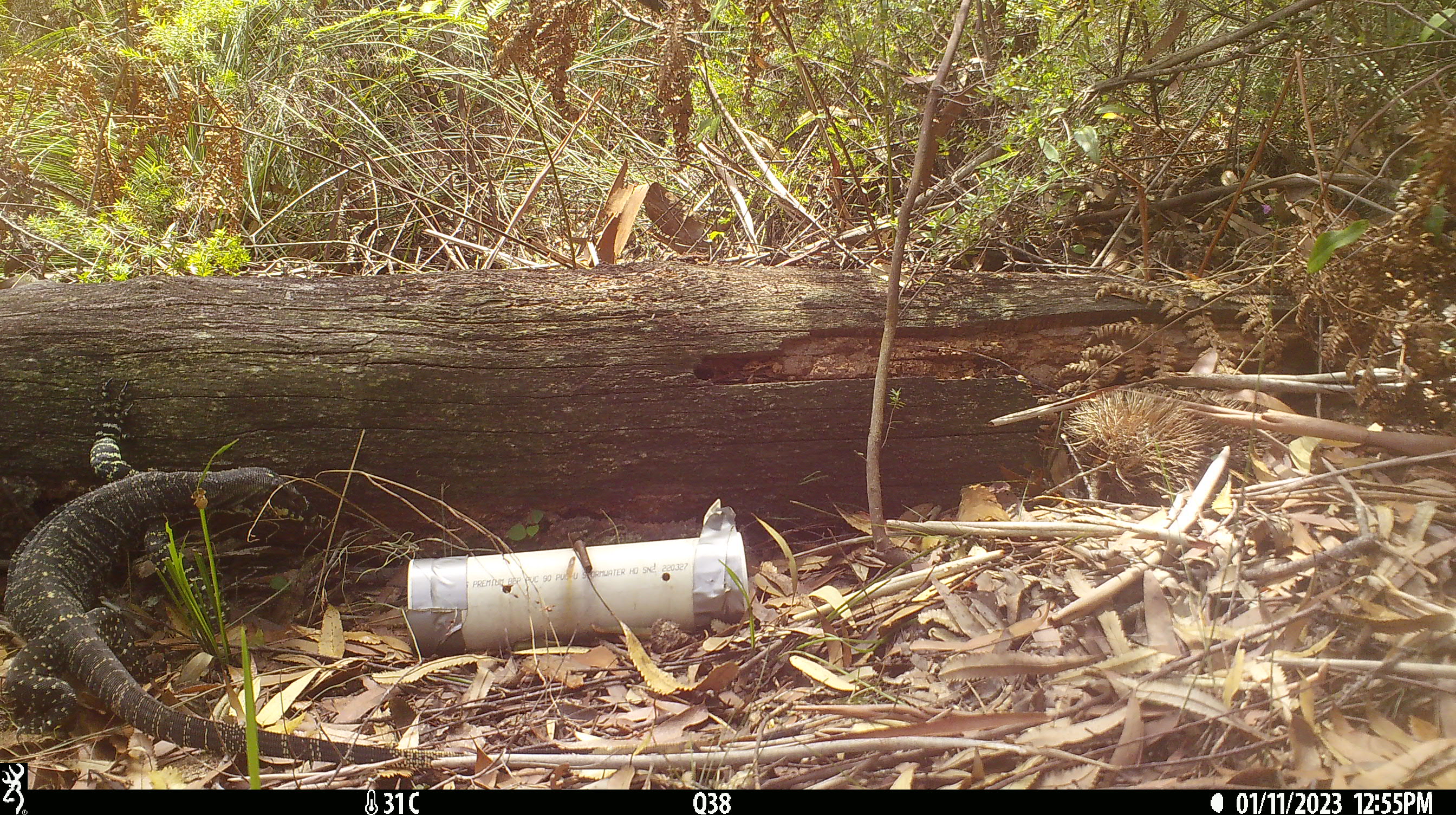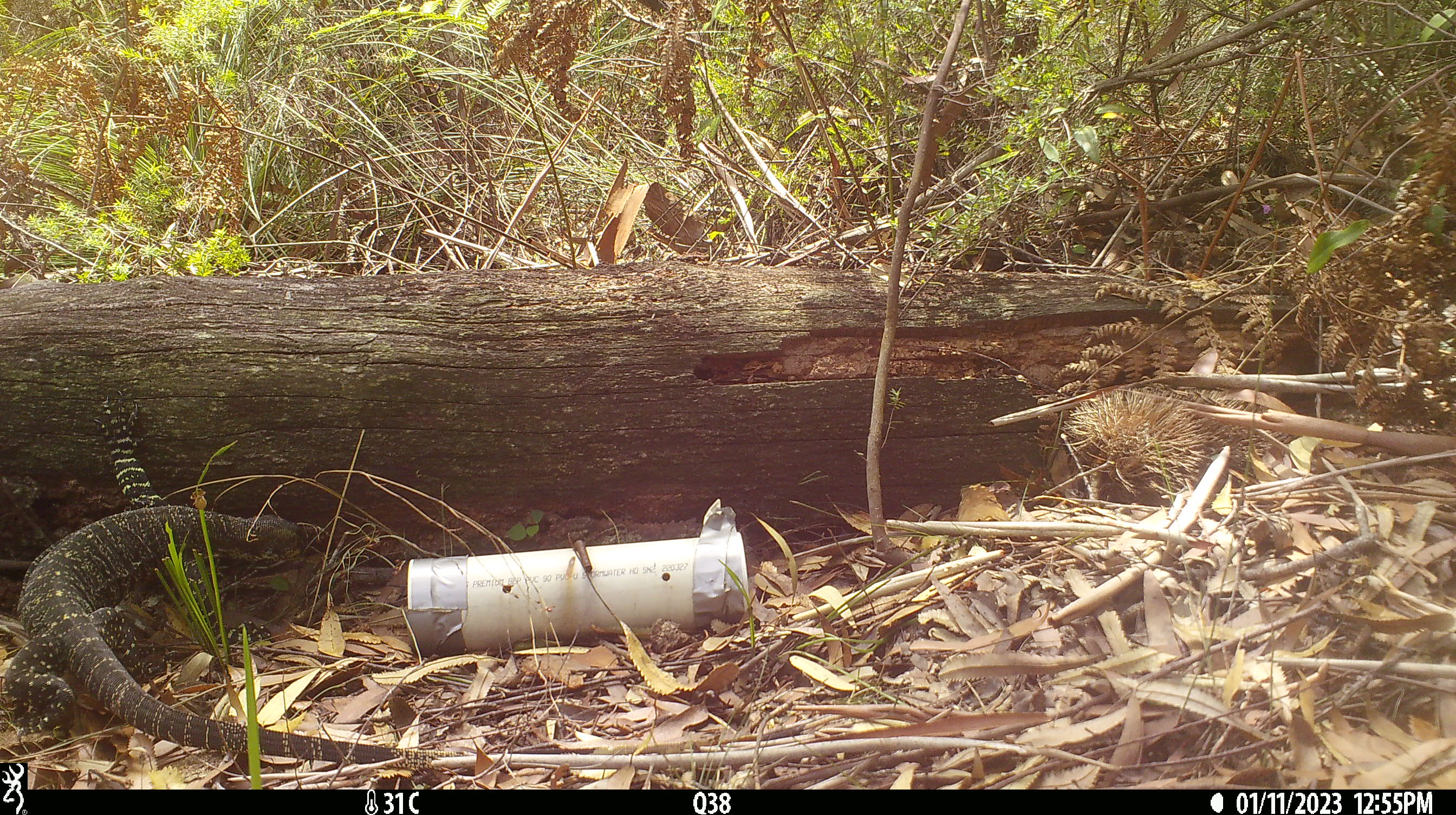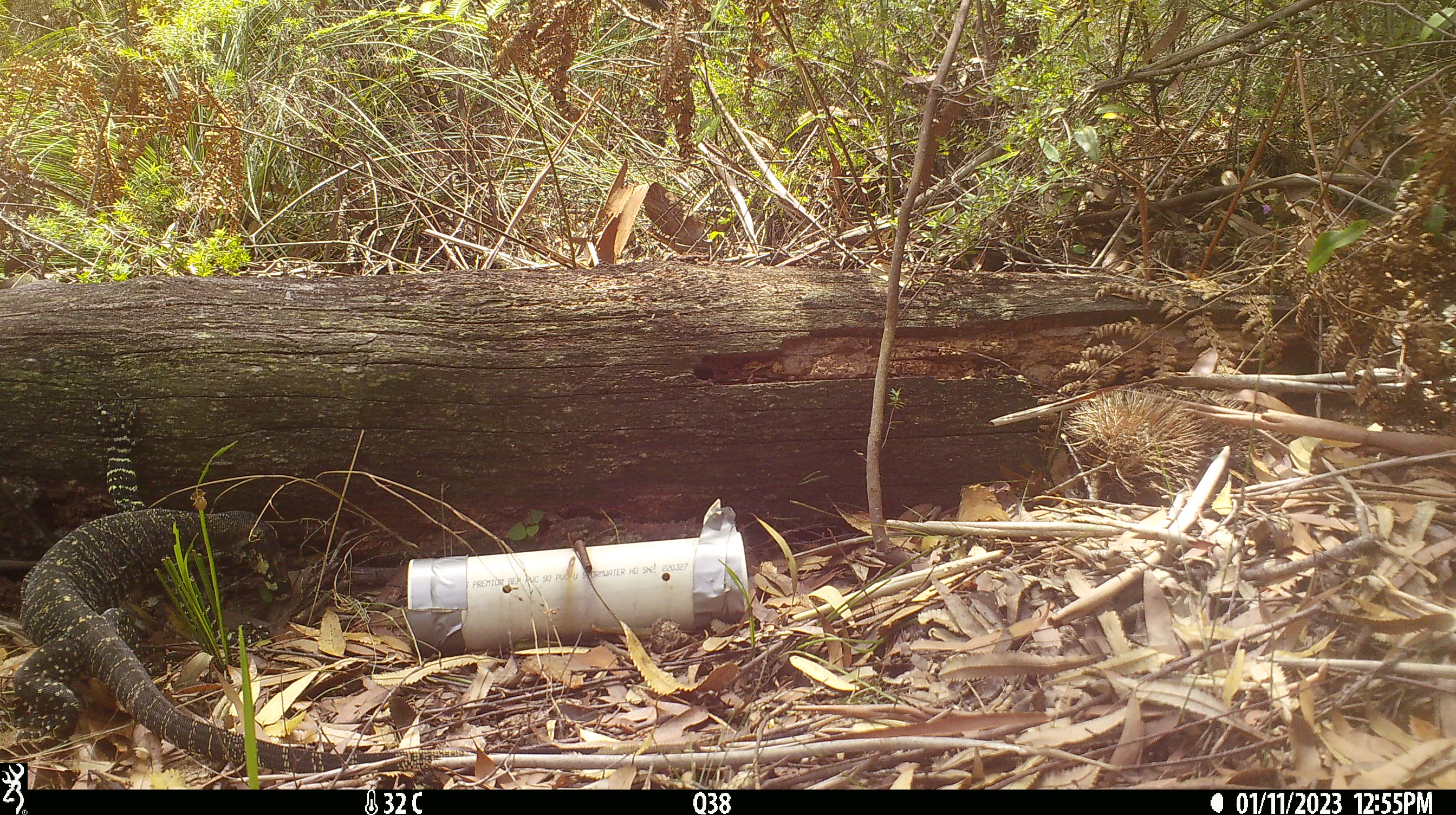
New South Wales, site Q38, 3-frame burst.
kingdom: Animalia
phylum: Chordata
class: Reptilia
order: Squamata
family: Varanidae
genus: Varanus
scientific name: Varanus varius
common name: lace monitor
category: goanna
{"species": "goanna (lace monitor) (Varanus varius)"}